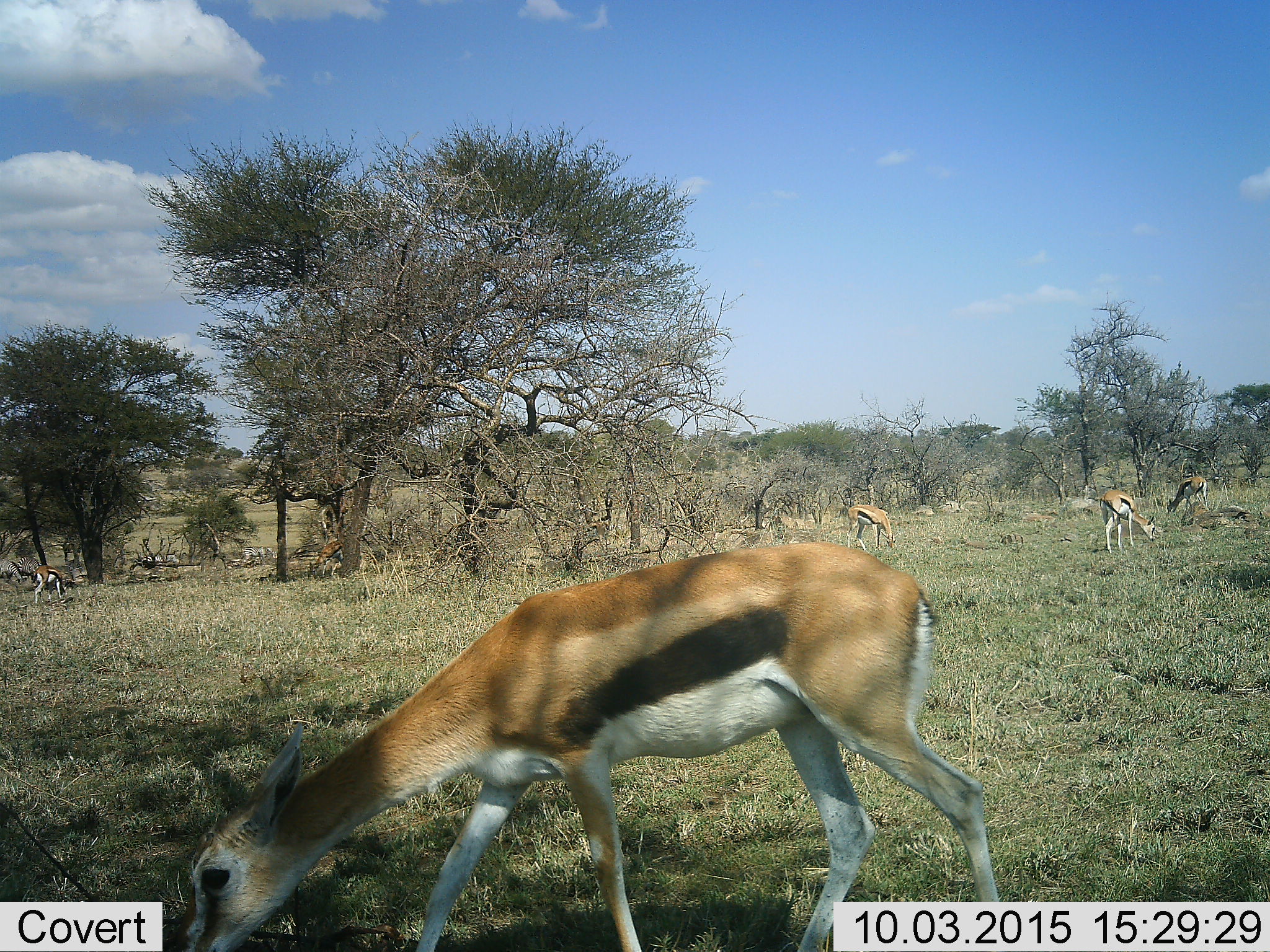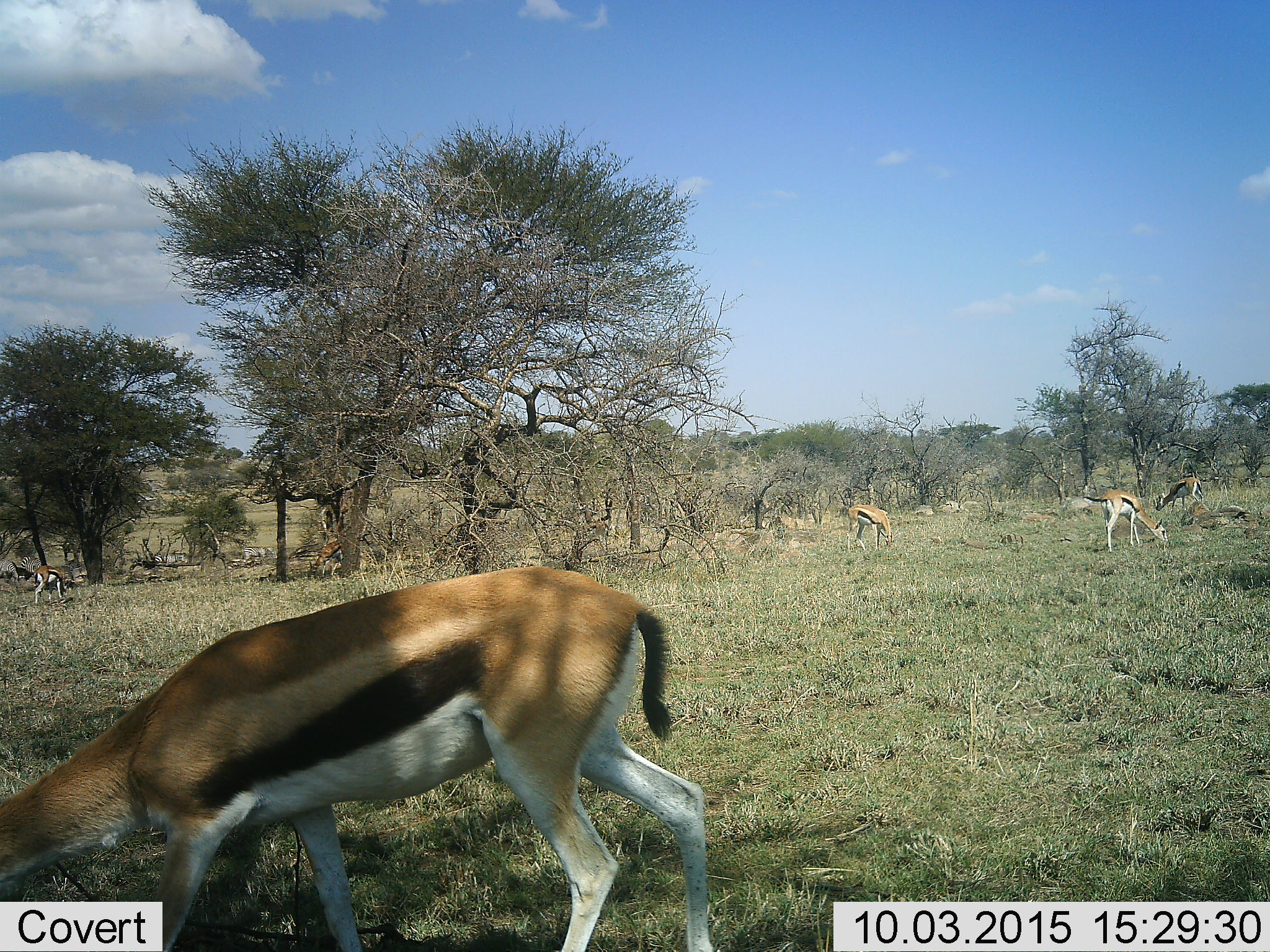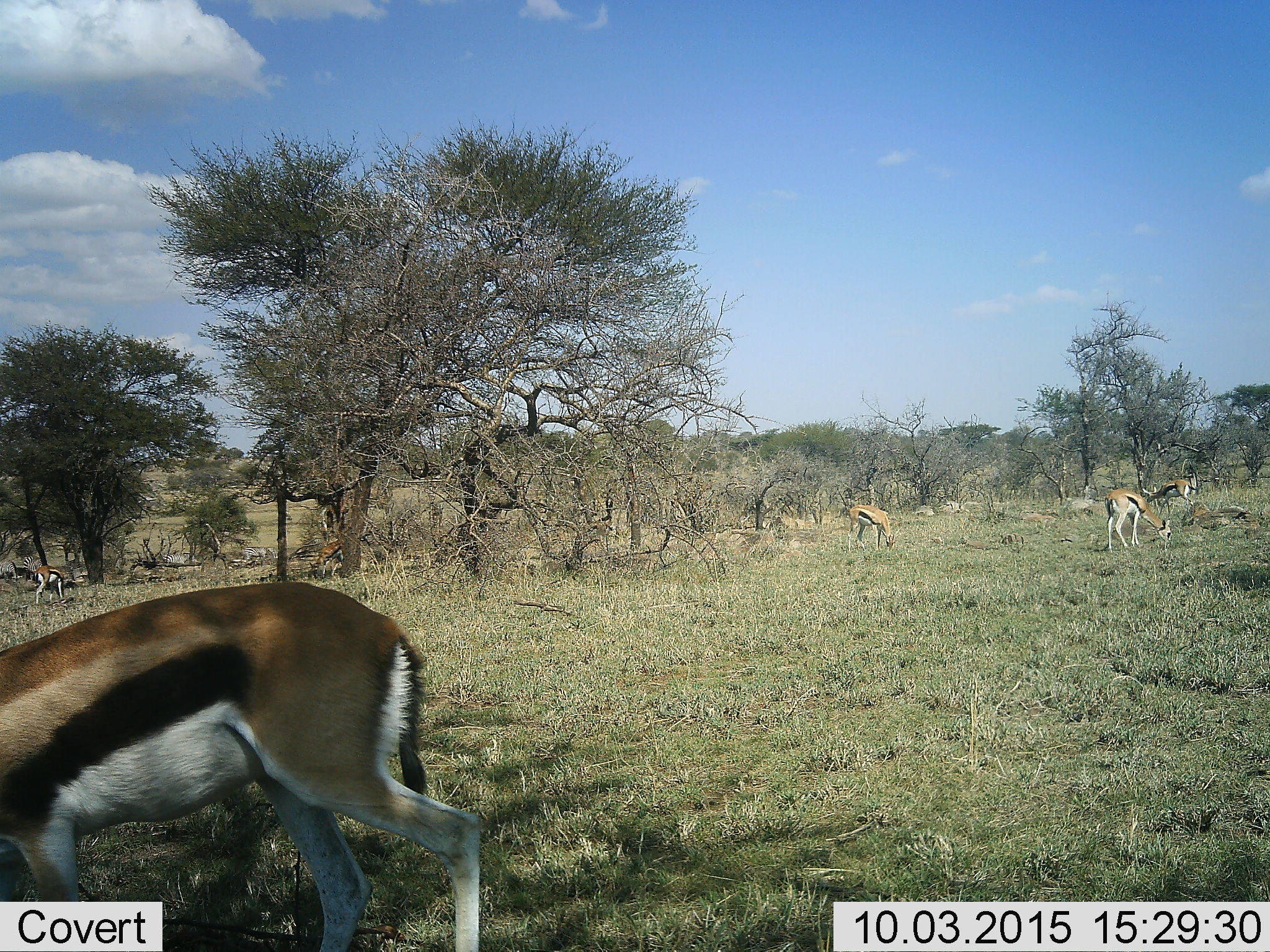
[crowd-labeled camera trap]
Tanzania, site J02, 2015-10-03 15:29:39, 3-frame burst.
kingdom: Animalia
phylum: Chordata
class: Mammalia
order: Artiodactyla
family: Bovidae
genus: Eudorcas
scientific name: Eudorcas thomsonii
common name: thomson's gazelle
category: gazellethomsons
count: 6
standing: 40%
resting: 10%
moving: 50%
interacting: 0%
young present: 10%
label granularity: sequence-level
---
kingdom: Animalia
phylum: Chordata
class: Mammalia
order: Perissodactyla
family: Equidae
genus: Equus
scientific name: Equus quagga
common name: plains zebra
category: zebra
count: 4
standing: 57%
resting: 14%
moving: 57%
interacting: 0%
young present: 0%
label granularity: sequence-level